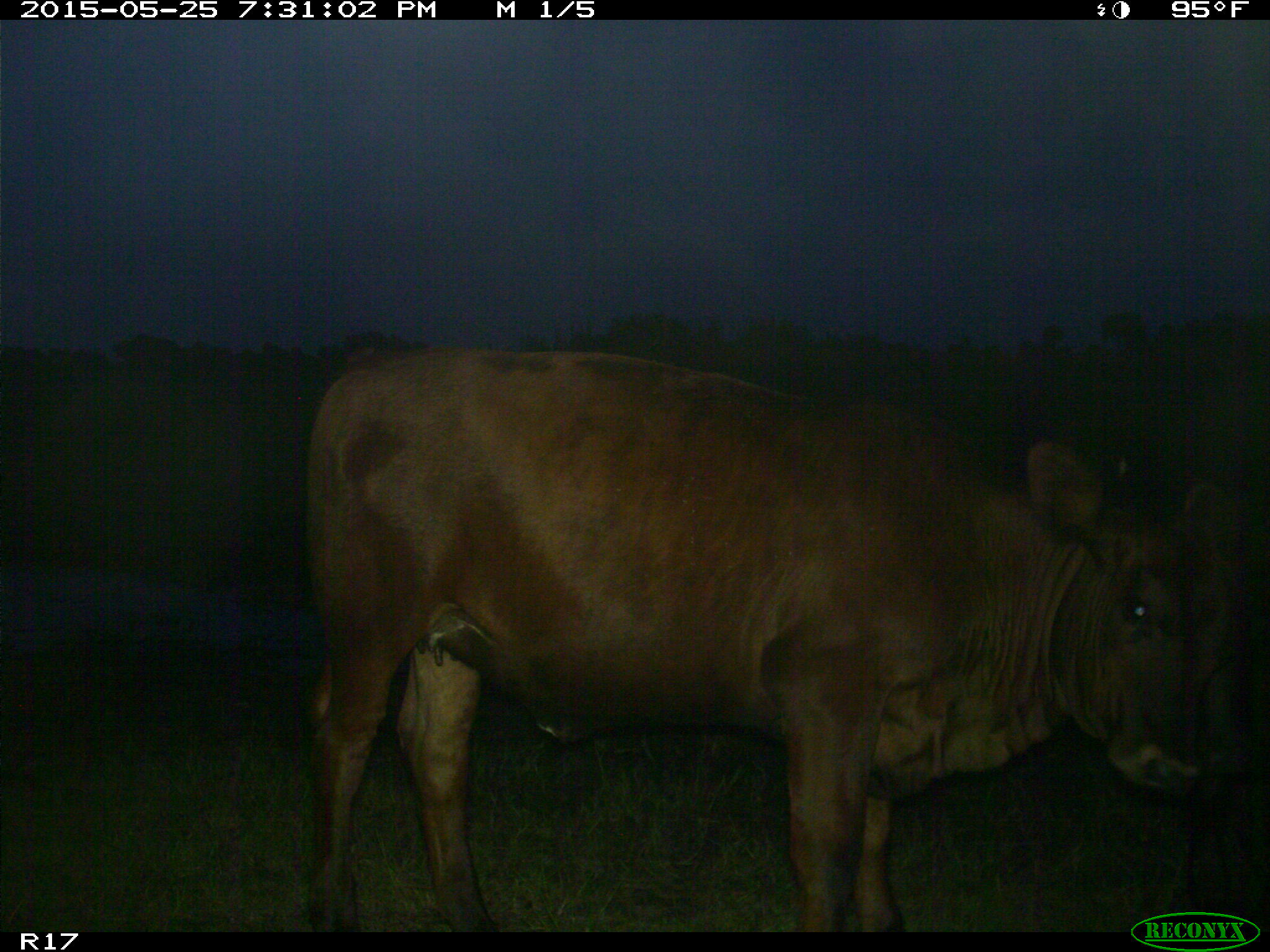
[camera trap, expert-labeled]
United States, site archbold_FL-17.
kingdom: Animalia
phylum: Chordata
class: Mammalia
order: Artiodactyla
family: Bovidae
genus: Bos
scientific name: Bos taurus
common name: domestic cow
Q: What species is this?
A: Bos taurus (domestic cow).